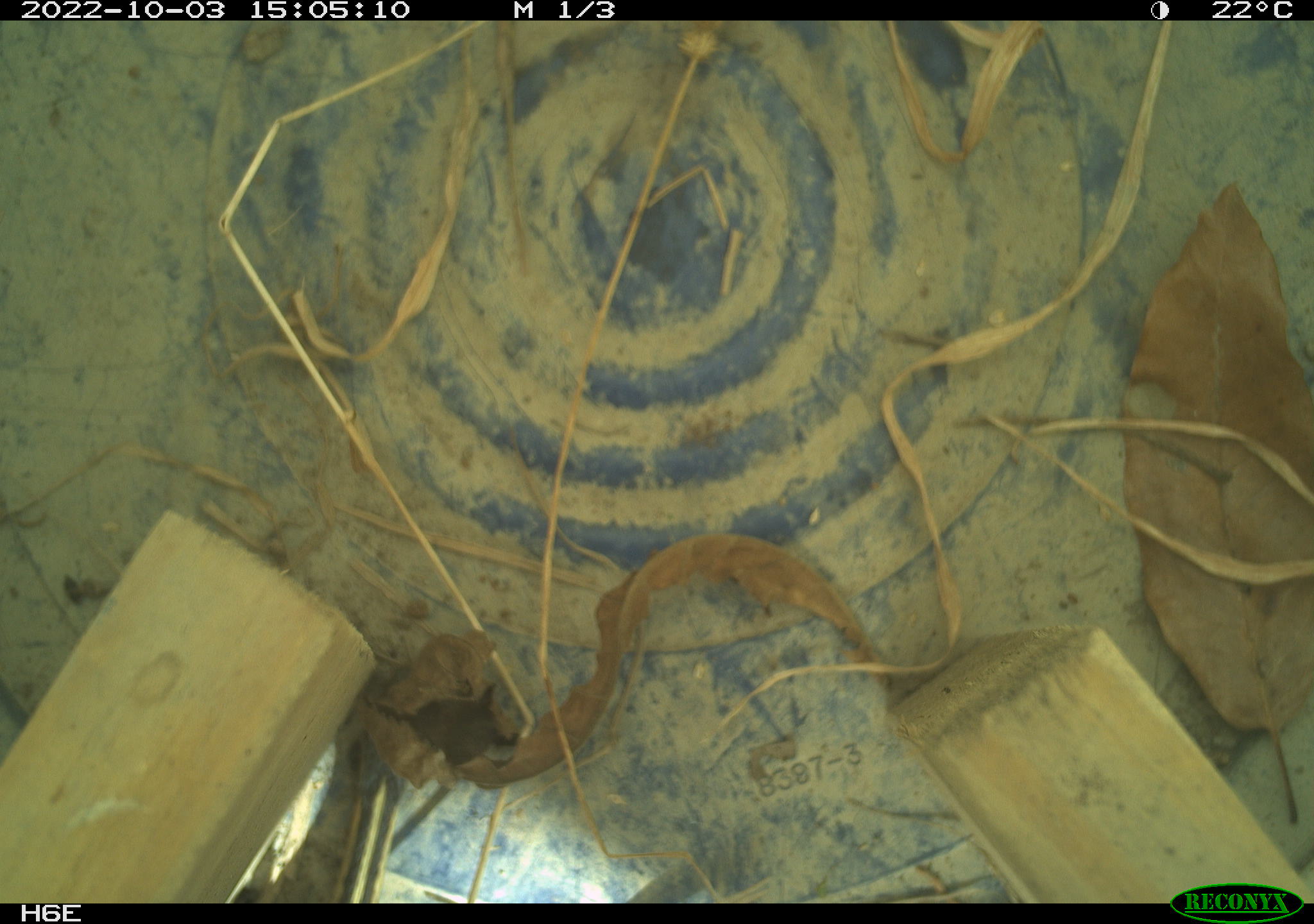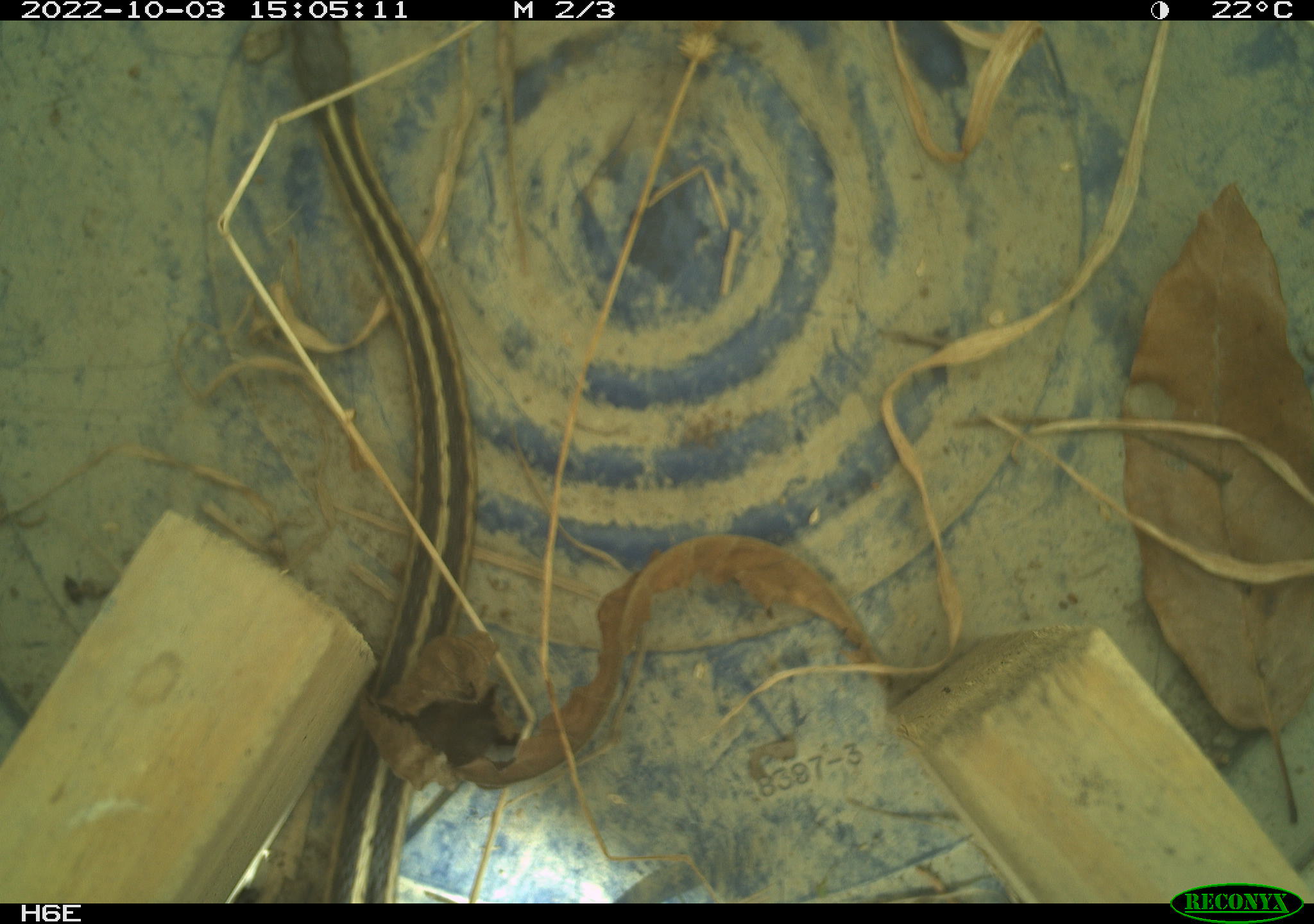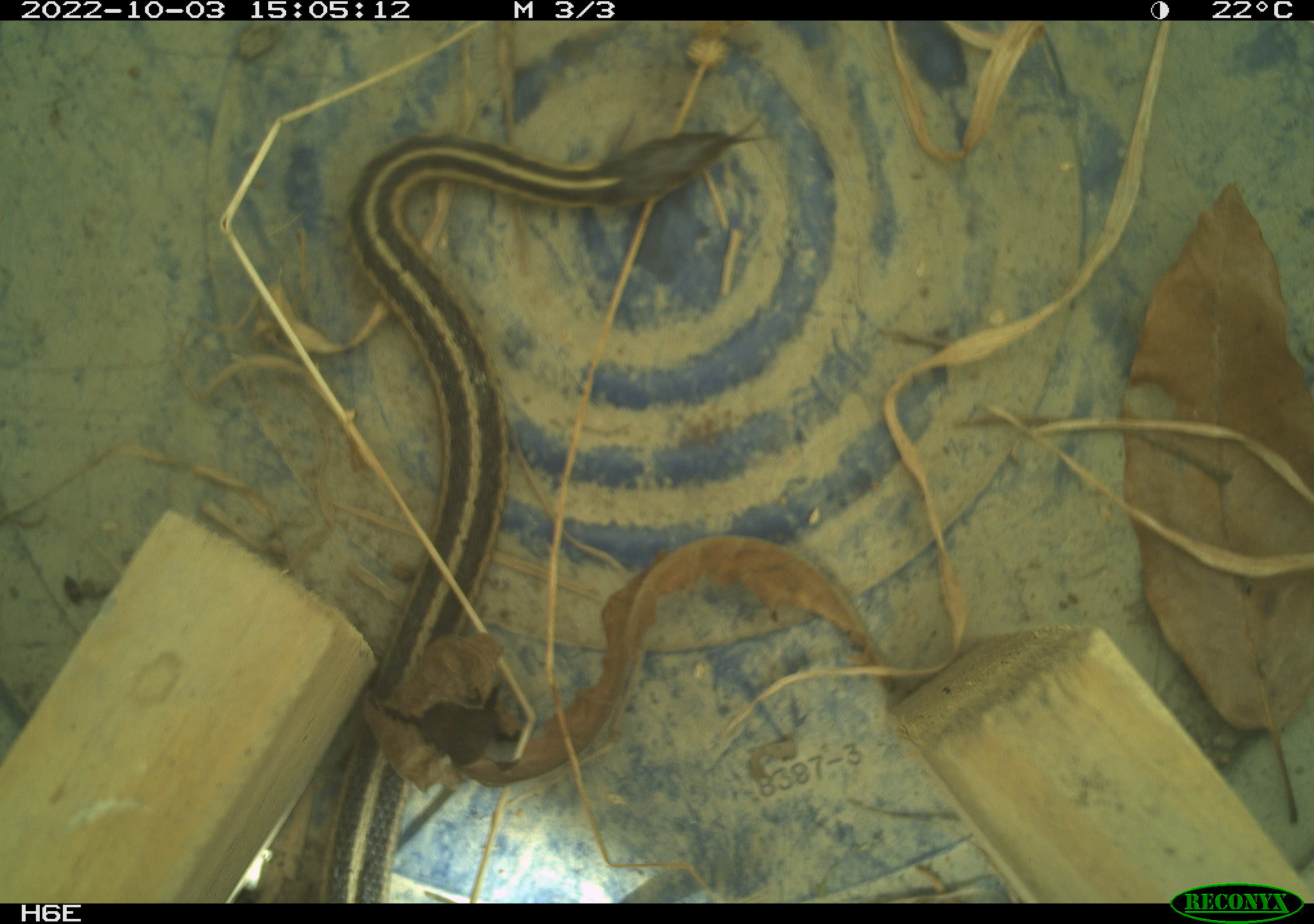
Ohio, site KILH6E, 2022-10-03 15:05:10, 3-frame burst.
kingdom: Animalia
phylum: Chordata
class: Reptilia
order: Squamata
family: Colubridae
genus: Thamnophis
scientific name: Thamnophis sirtalis sirtalis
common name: eastern gartersnake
Eastern gartersnake (Thamnophis sirtalis sirtalis).